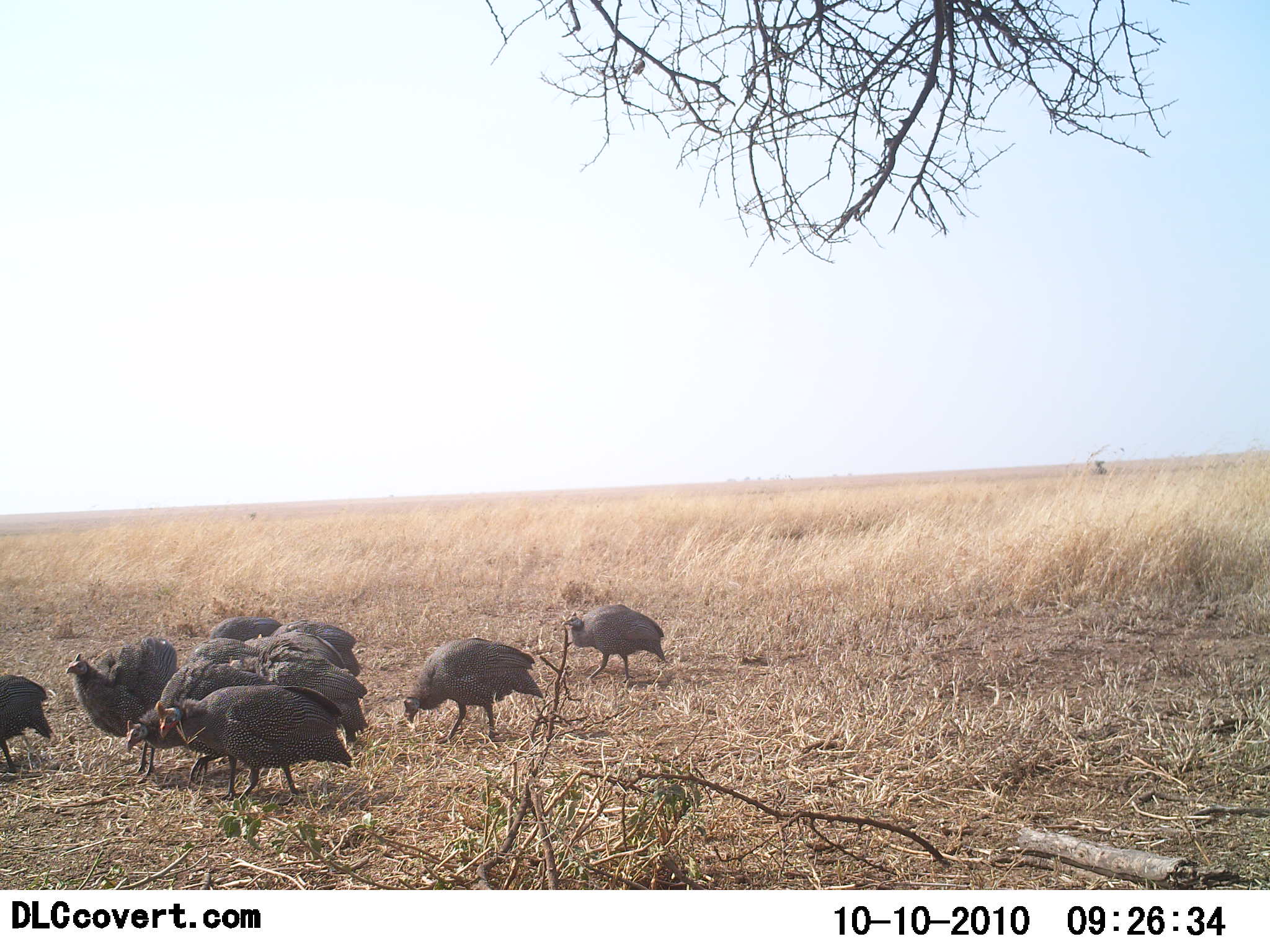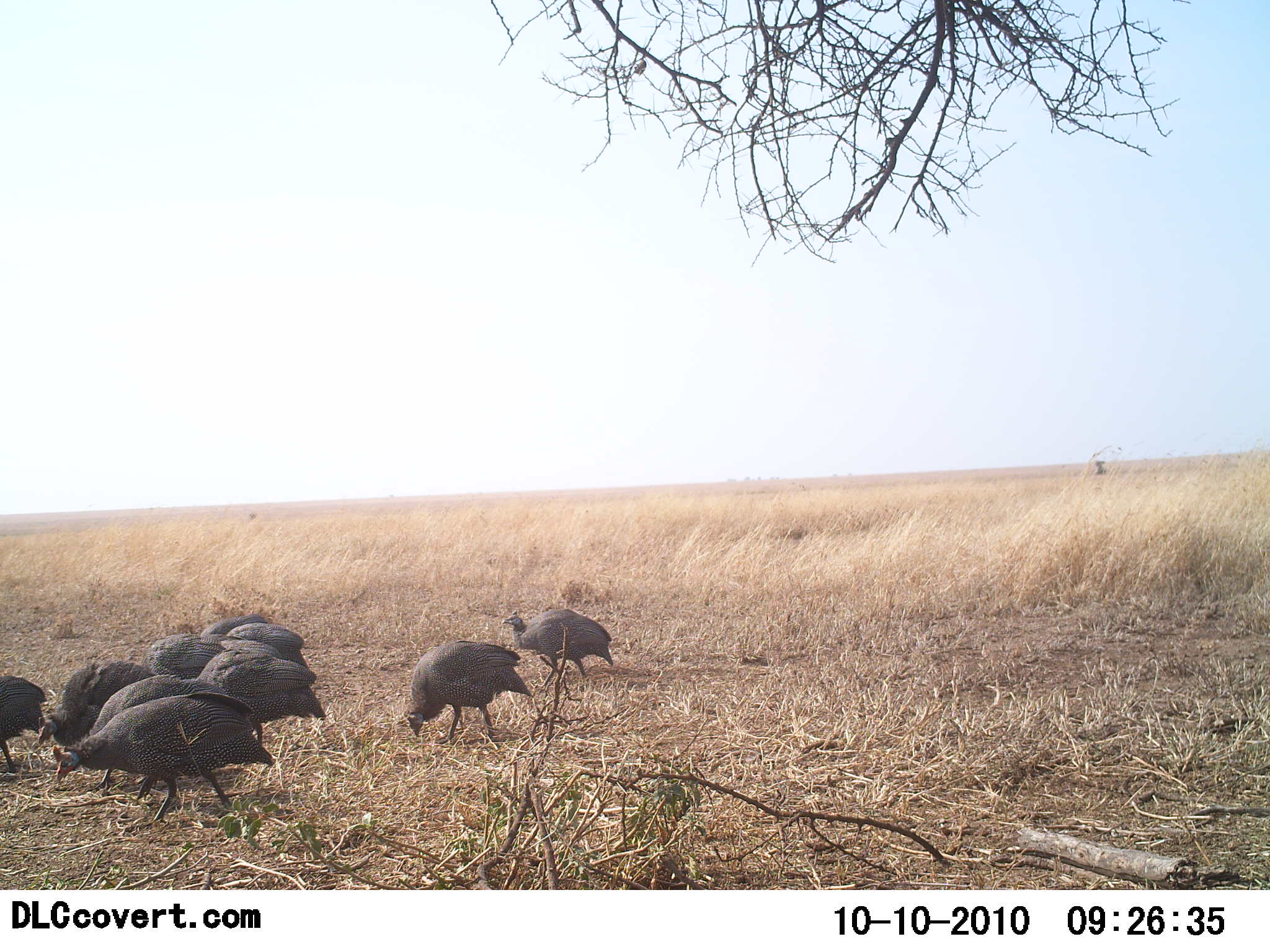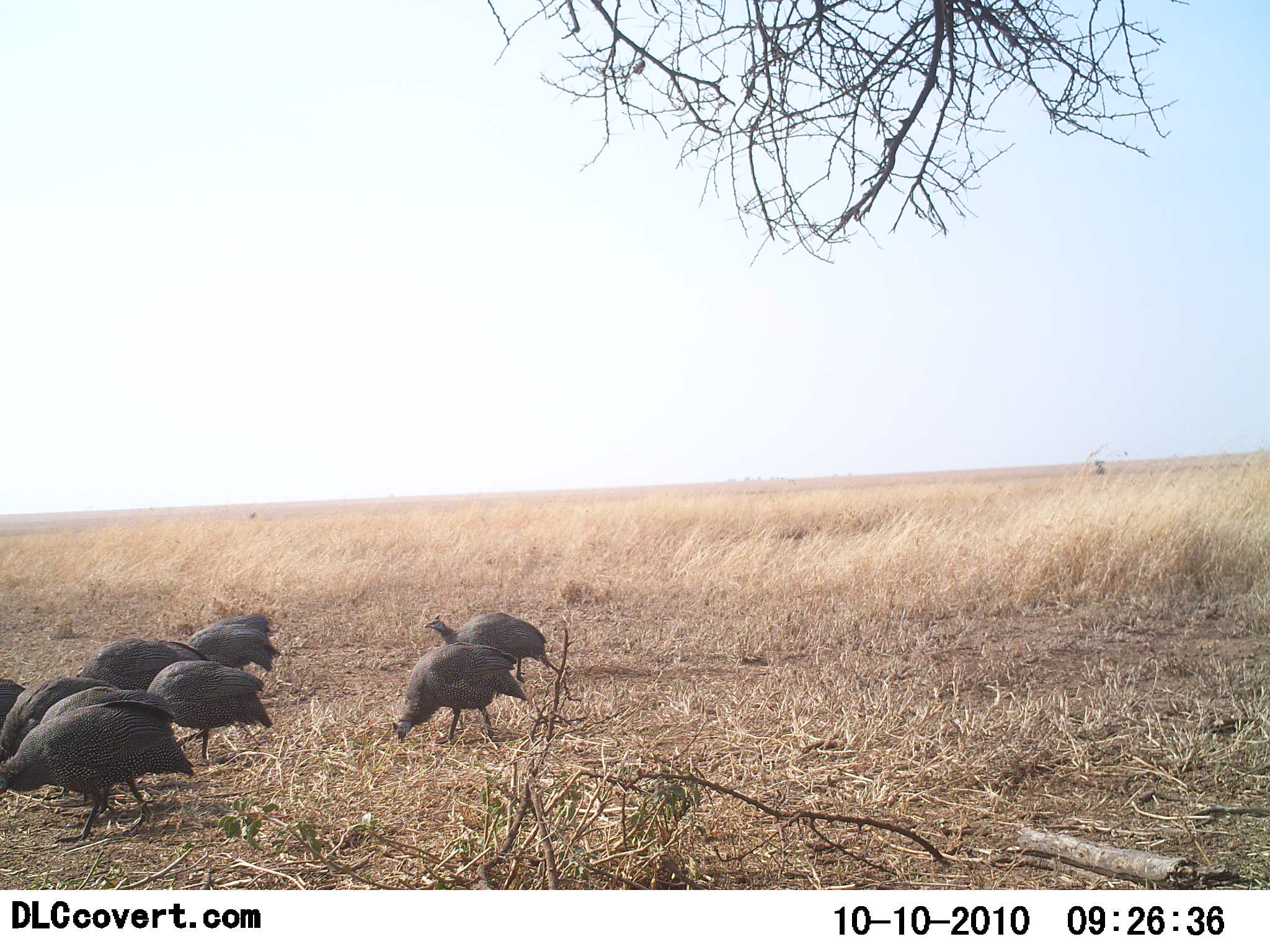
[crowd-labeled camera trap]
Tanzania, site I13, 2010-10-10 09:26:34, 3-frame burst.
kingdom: Animalia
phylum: Chordata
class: Aves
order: Galliformes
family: Numididae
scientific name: Numididae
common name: guinea fowl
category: guineafowl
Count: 10.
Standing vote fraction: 13%.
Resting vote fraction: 0%.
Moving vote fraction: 67%.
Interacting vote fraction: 0%.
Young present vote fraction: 0%.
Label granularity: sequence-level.